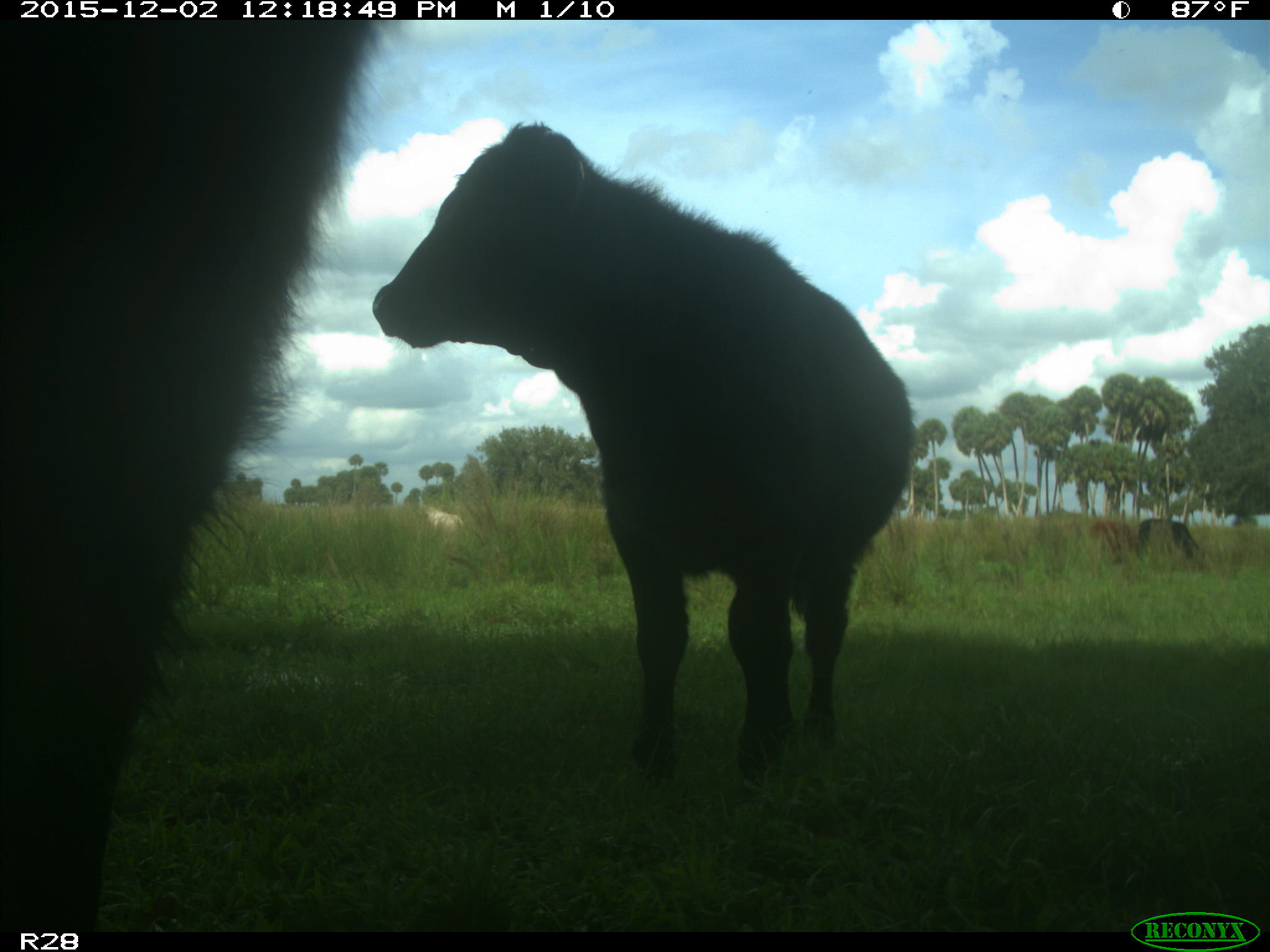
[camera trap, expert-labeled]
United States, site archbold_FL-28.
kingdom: Animalia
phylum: Chordata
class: Mammalia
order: Artiodactyla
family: Bovidae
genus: Bos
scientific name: Bos taurus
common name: domestic cow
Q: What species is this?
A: Bos taurus (domestic cow).